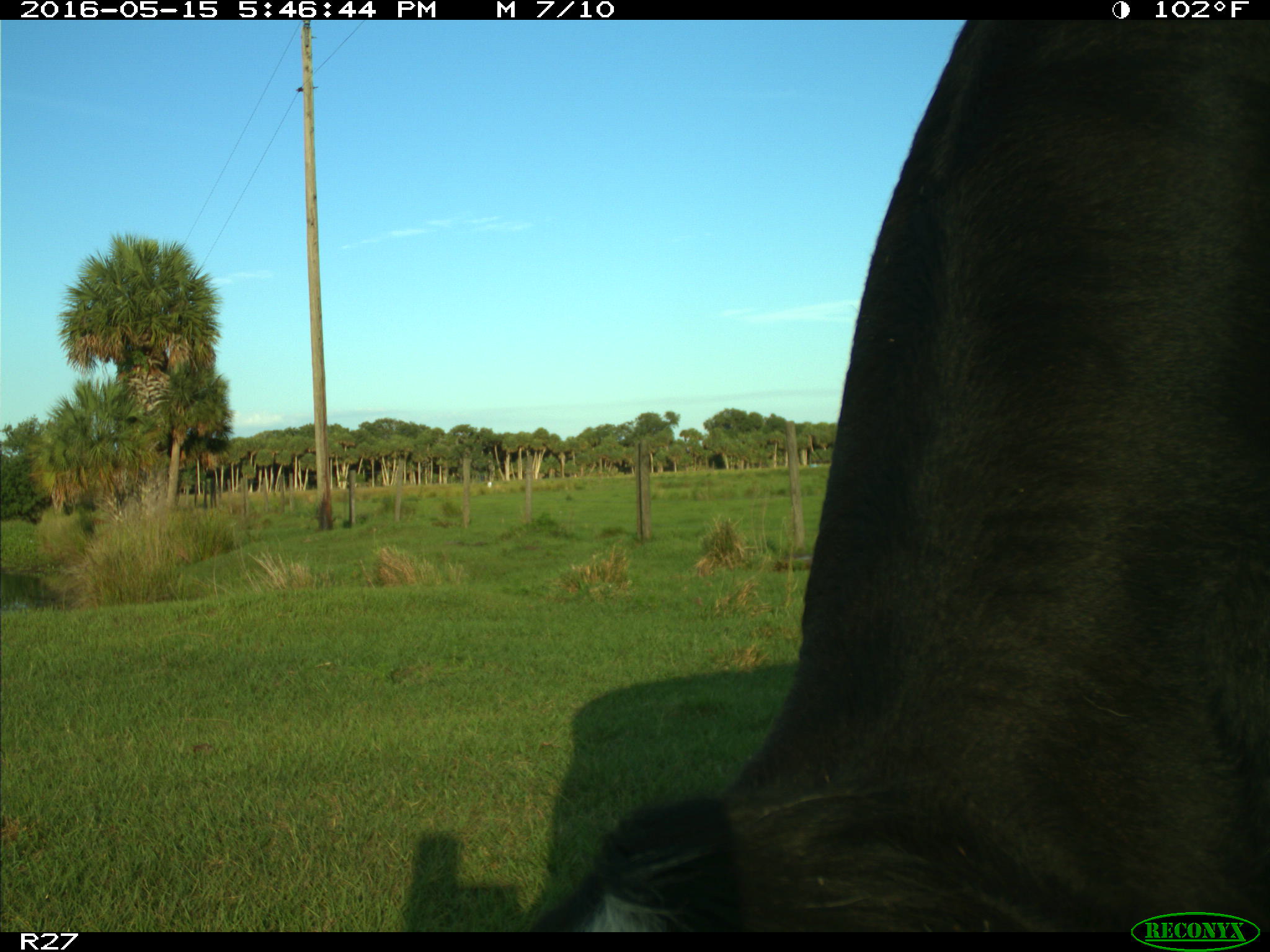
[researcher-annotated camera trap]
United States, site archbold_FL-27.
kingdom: Animalia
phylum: Chordata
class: Mammalia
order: Artiodactyla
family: Bovidae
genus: Bos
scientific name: Bos taurus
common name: domestic cow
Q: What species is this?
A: Bos taurus (domestic cow).